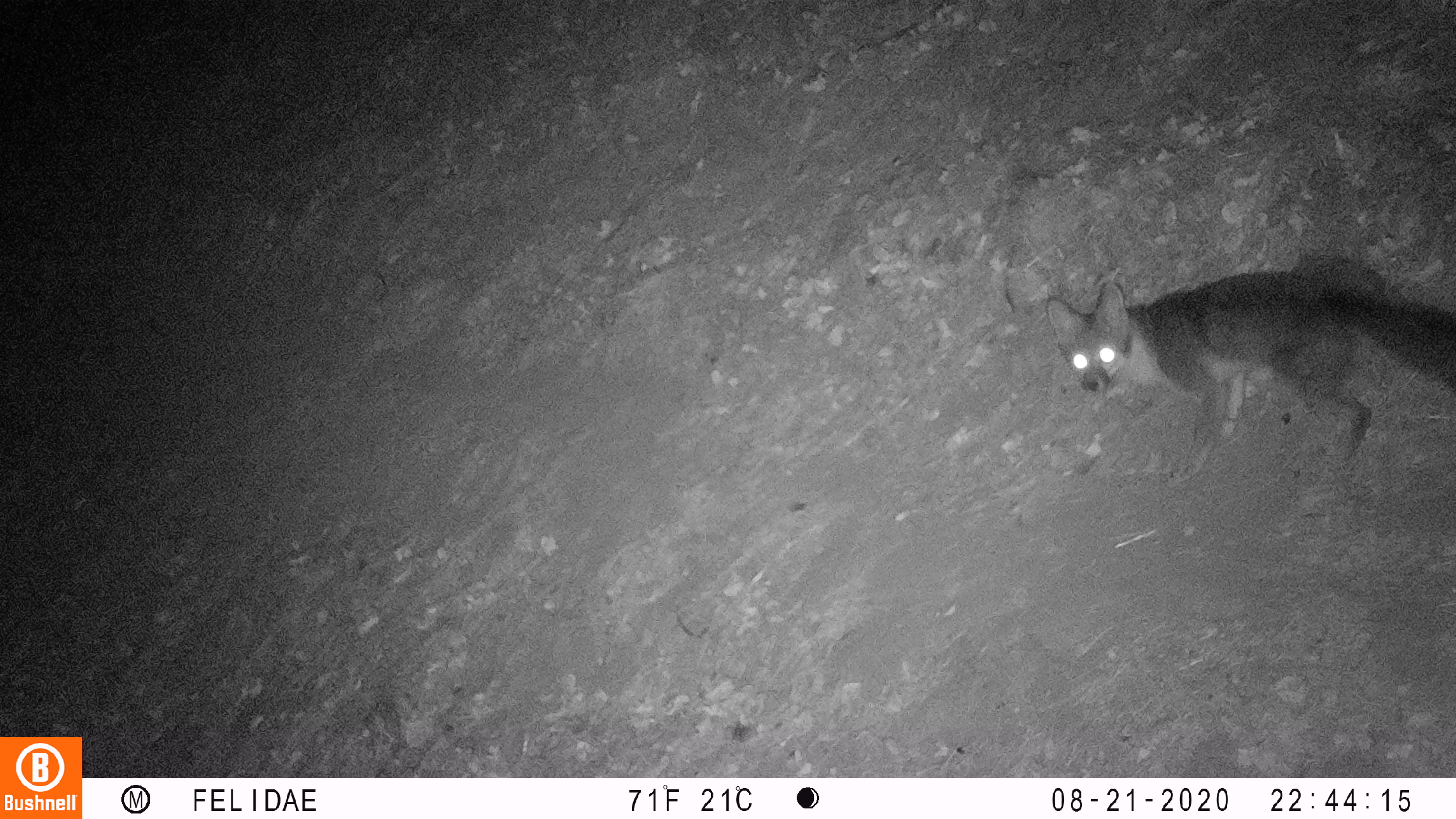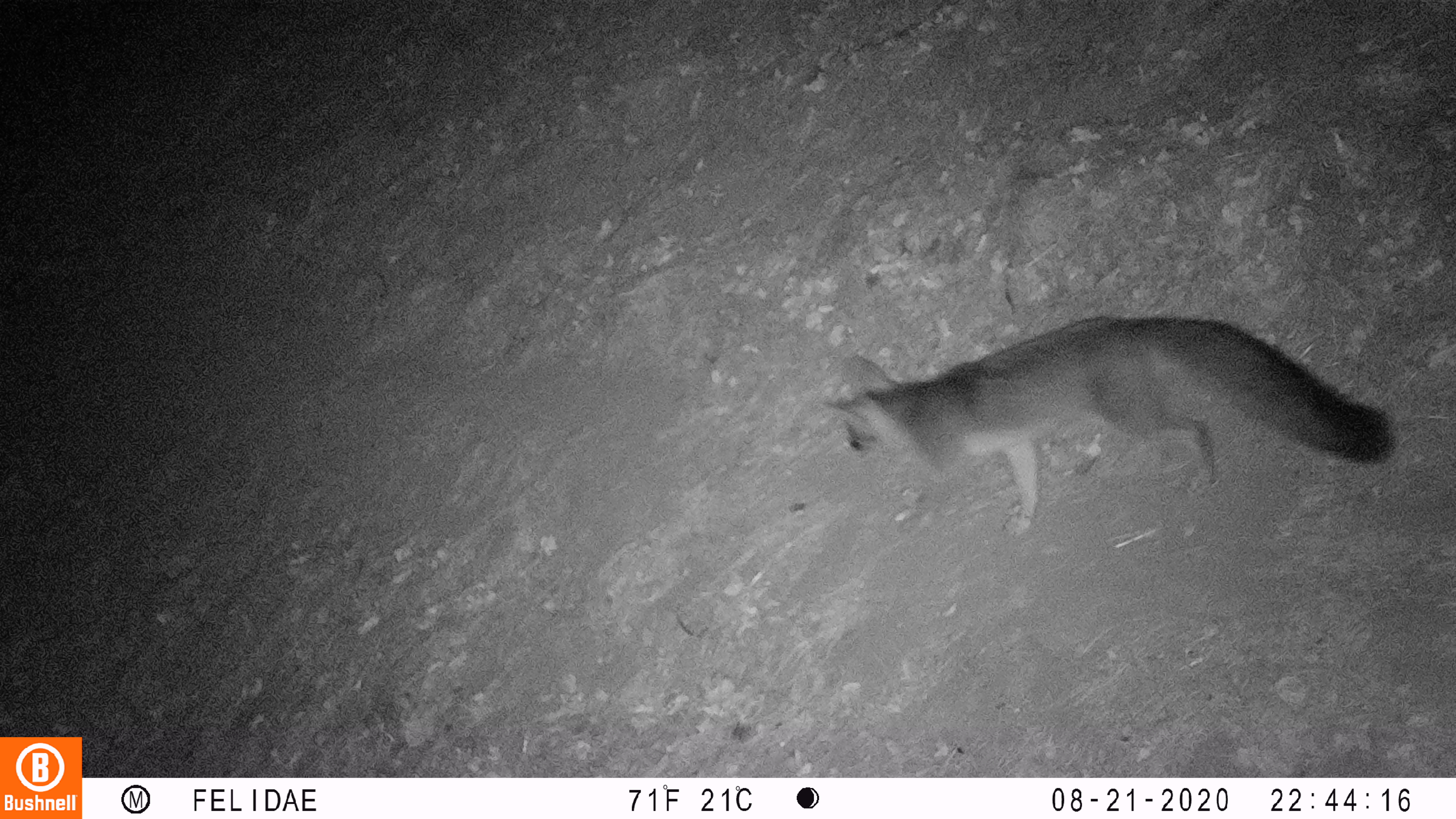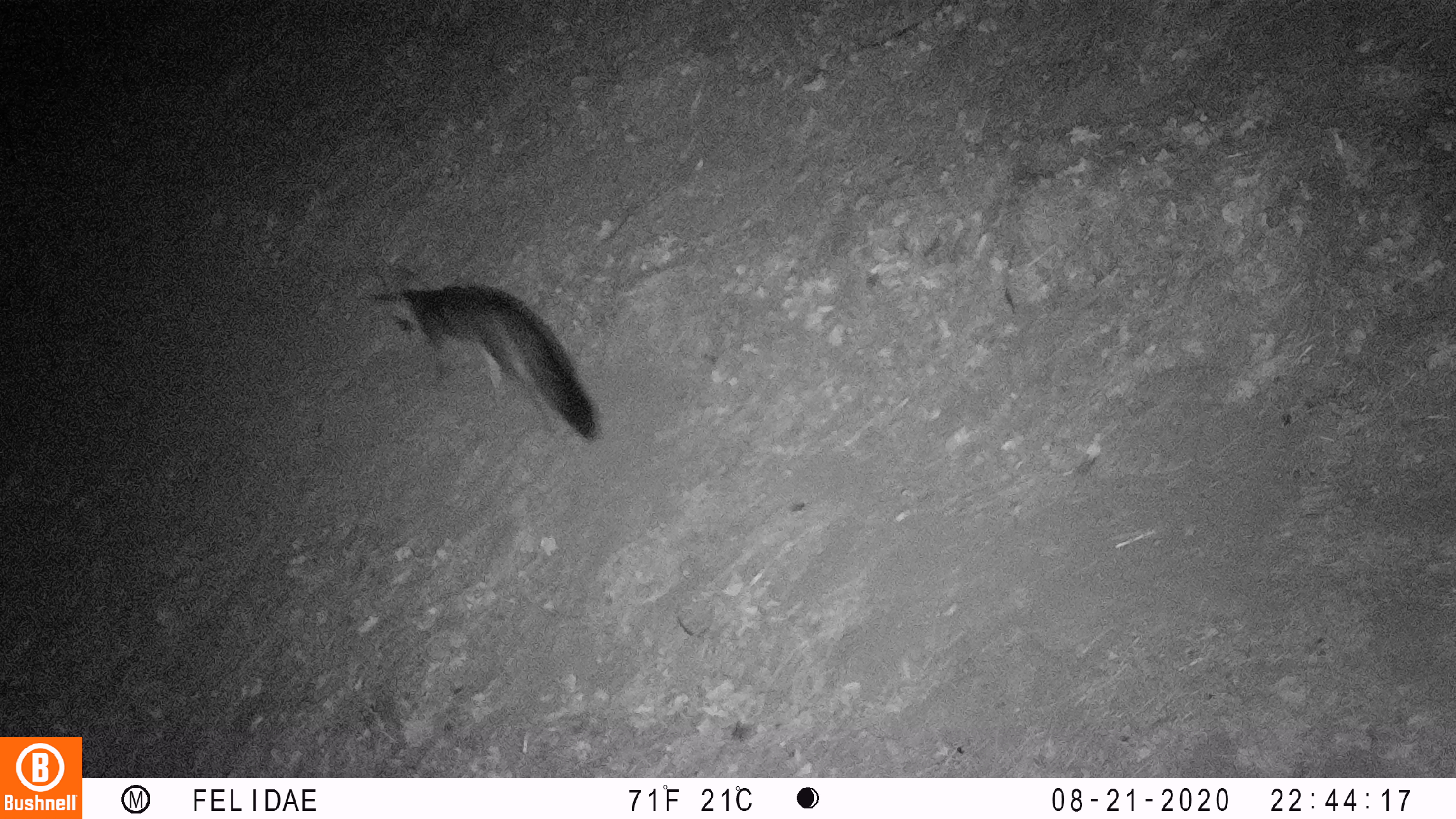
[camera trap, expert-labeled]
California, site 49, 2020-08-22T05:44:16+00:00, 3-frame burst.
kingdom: Animalia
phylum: Chordata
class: Mammalia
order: Carnivora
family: Canidae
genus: Urocyon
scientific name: Urocyon cinereoargenteus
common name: gray fox